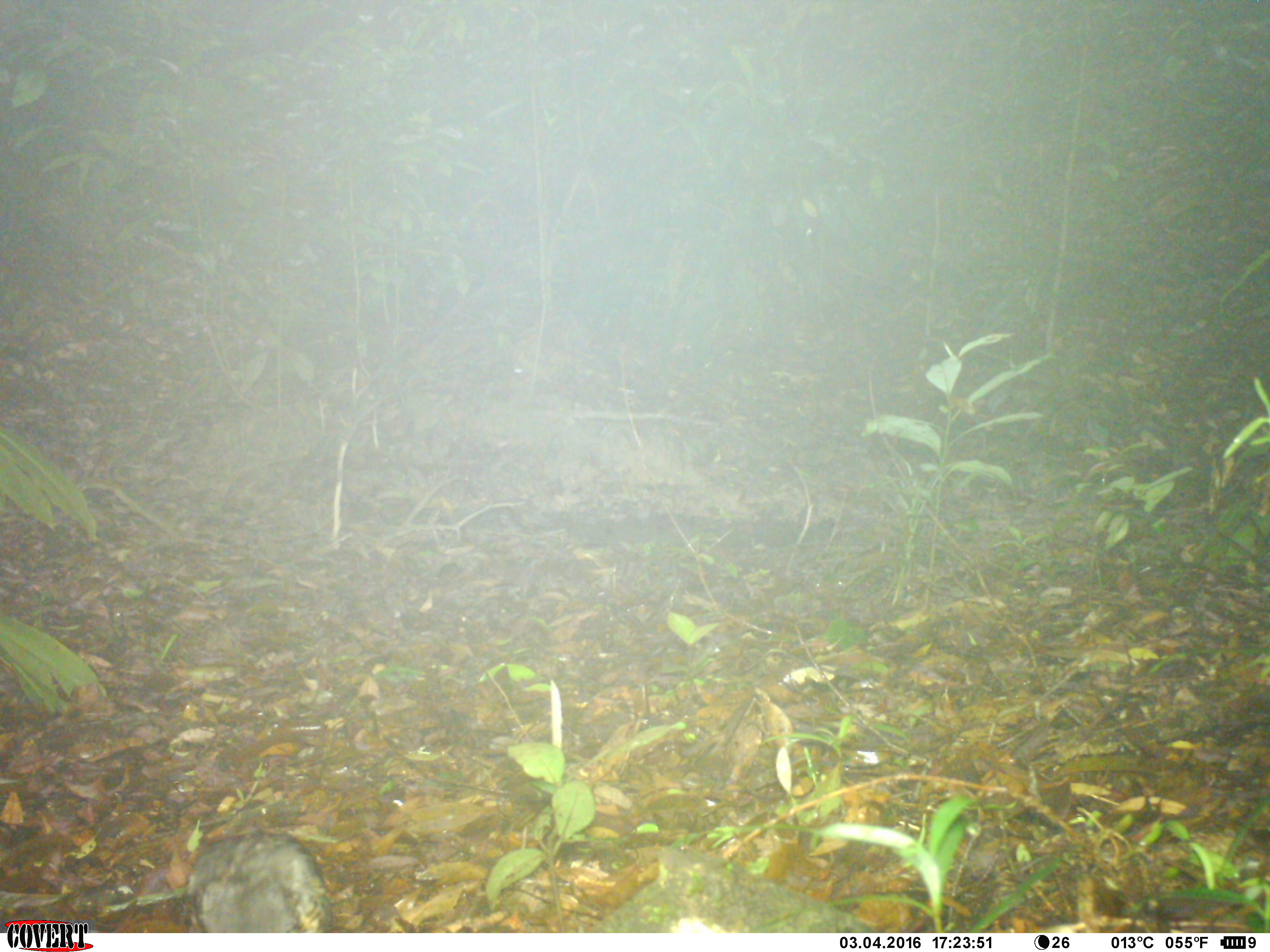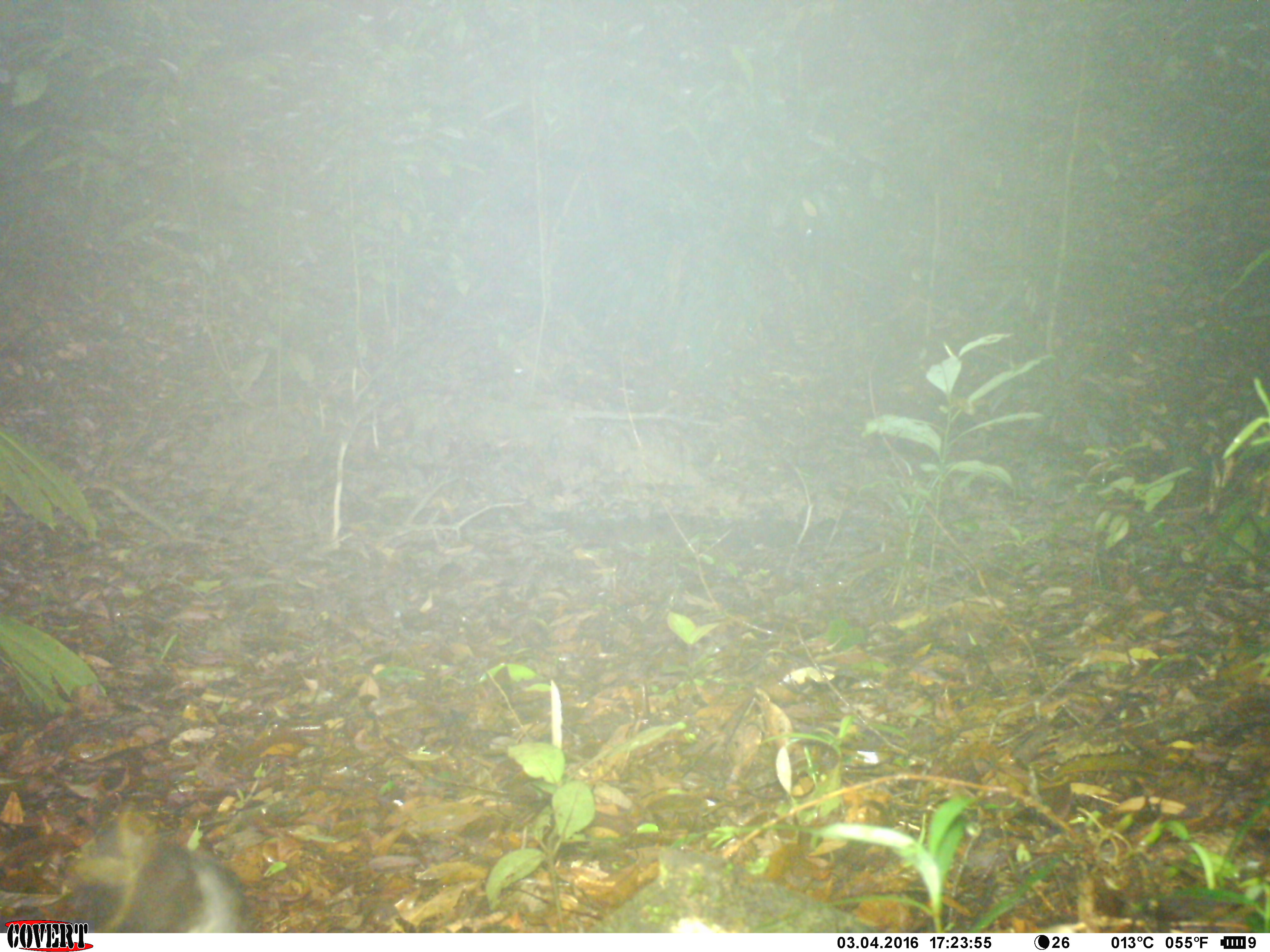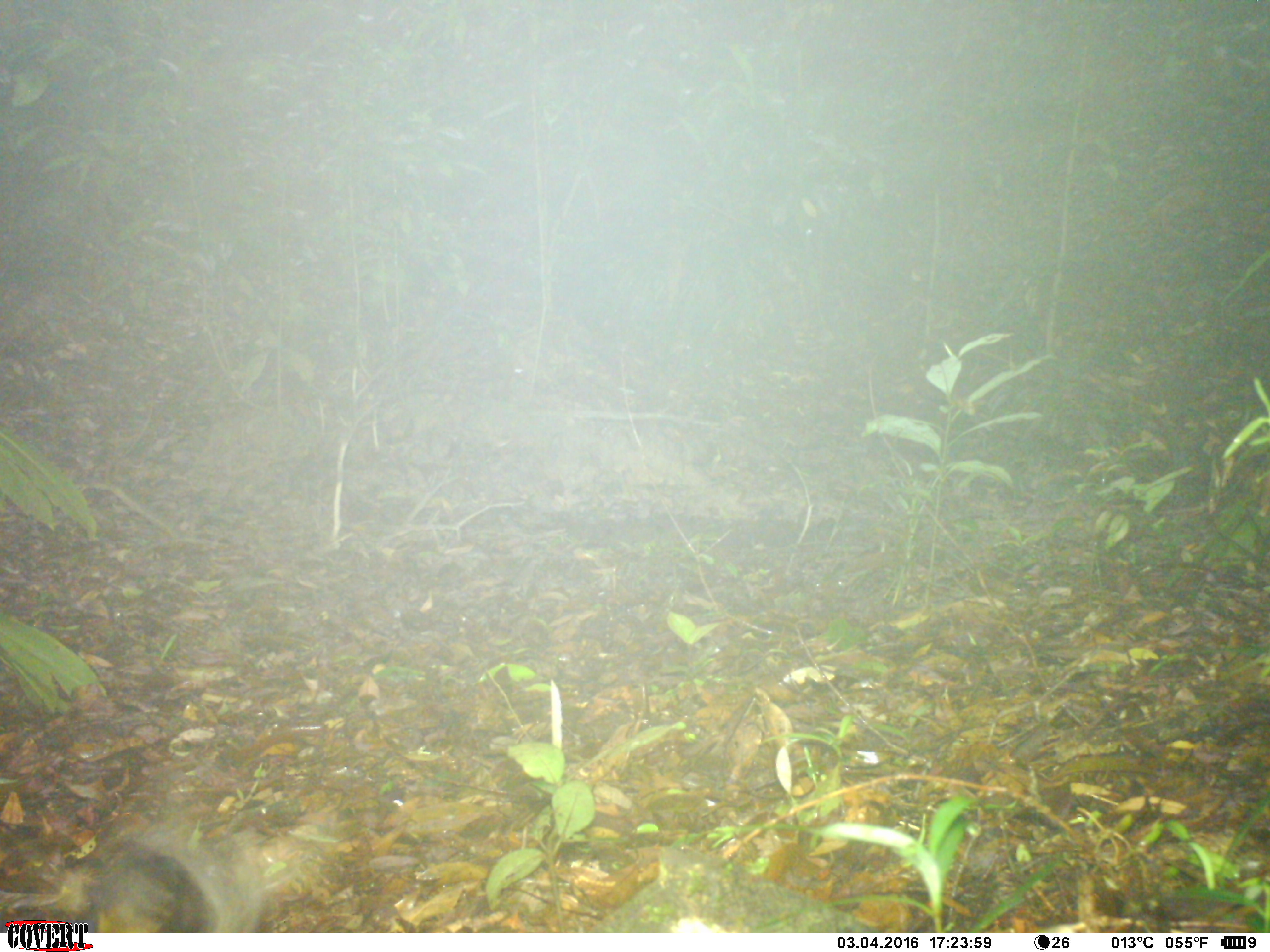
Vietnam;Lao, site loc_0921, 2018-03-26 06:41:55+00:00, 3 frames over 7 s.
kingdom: Animalia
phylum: Chordata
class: Aves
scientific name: Aves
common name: bird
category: unidentified bird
Unidentified bird (bird) (Aves). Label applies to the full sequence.